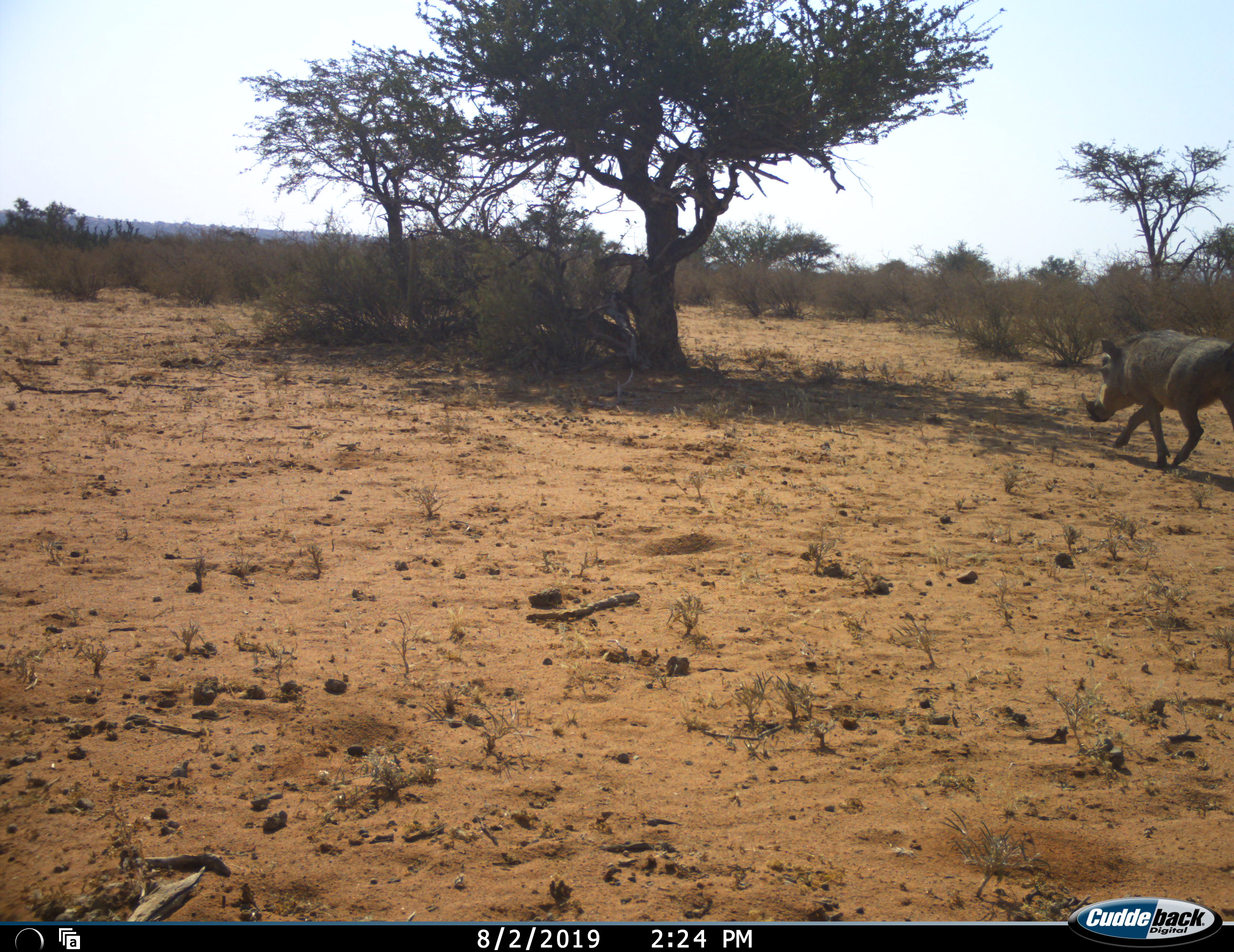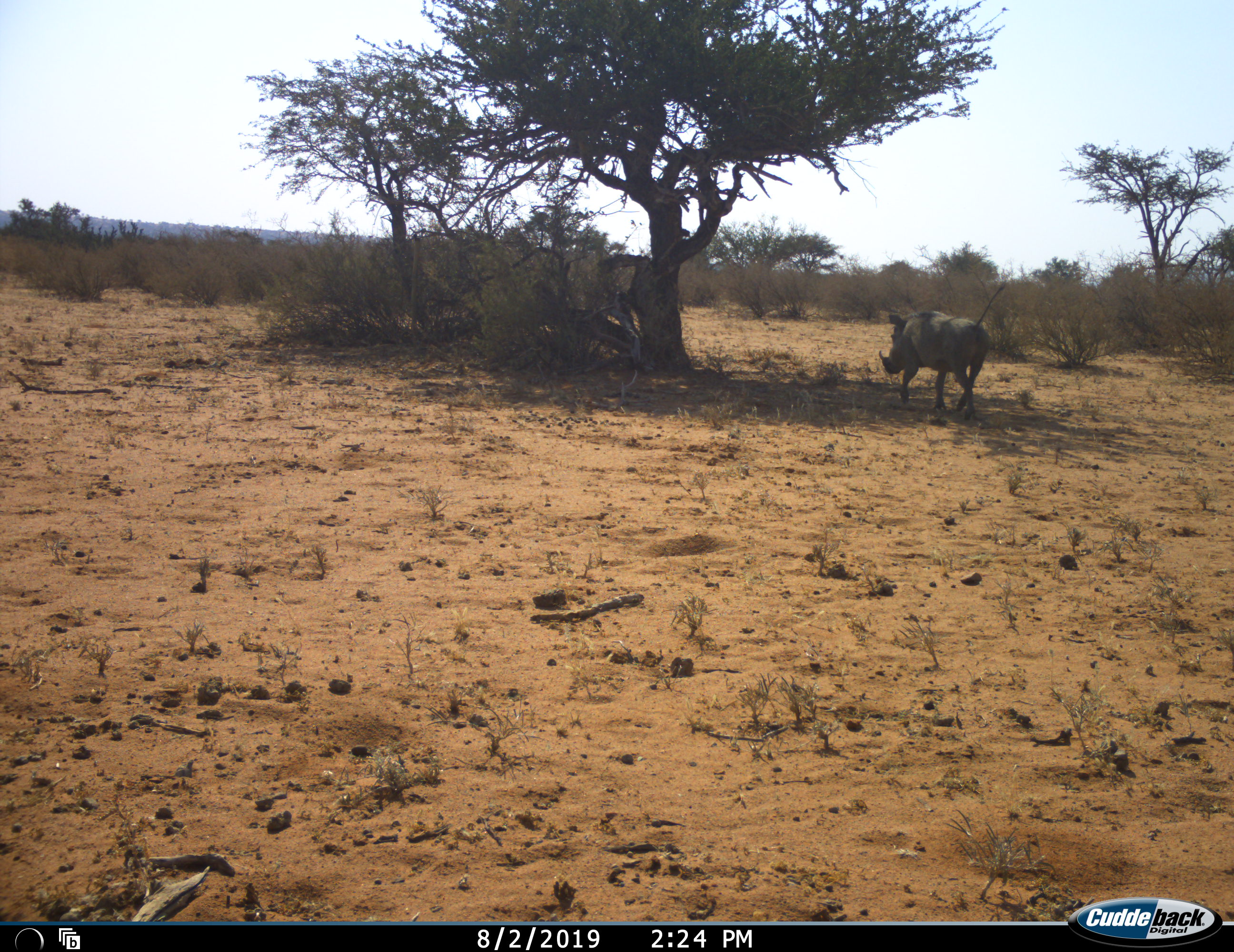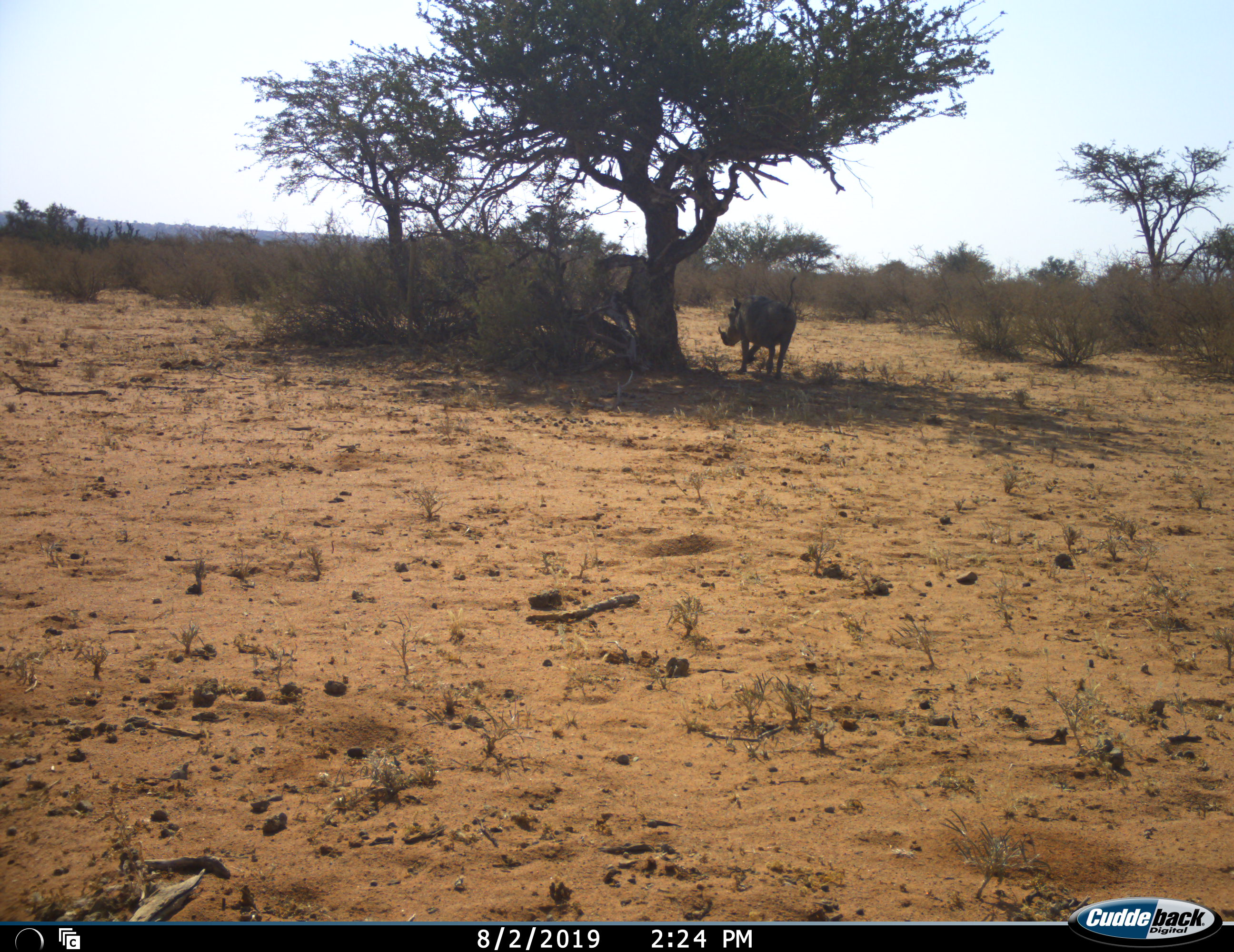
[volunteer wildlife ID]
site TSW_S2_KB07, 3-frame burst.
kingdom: Animalia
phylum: Chordata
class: Mammalia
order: Artiodactyla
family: Suidae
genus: Phacochoerus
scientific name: Phacochoerus africanus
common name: warthog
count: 1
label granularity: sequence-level